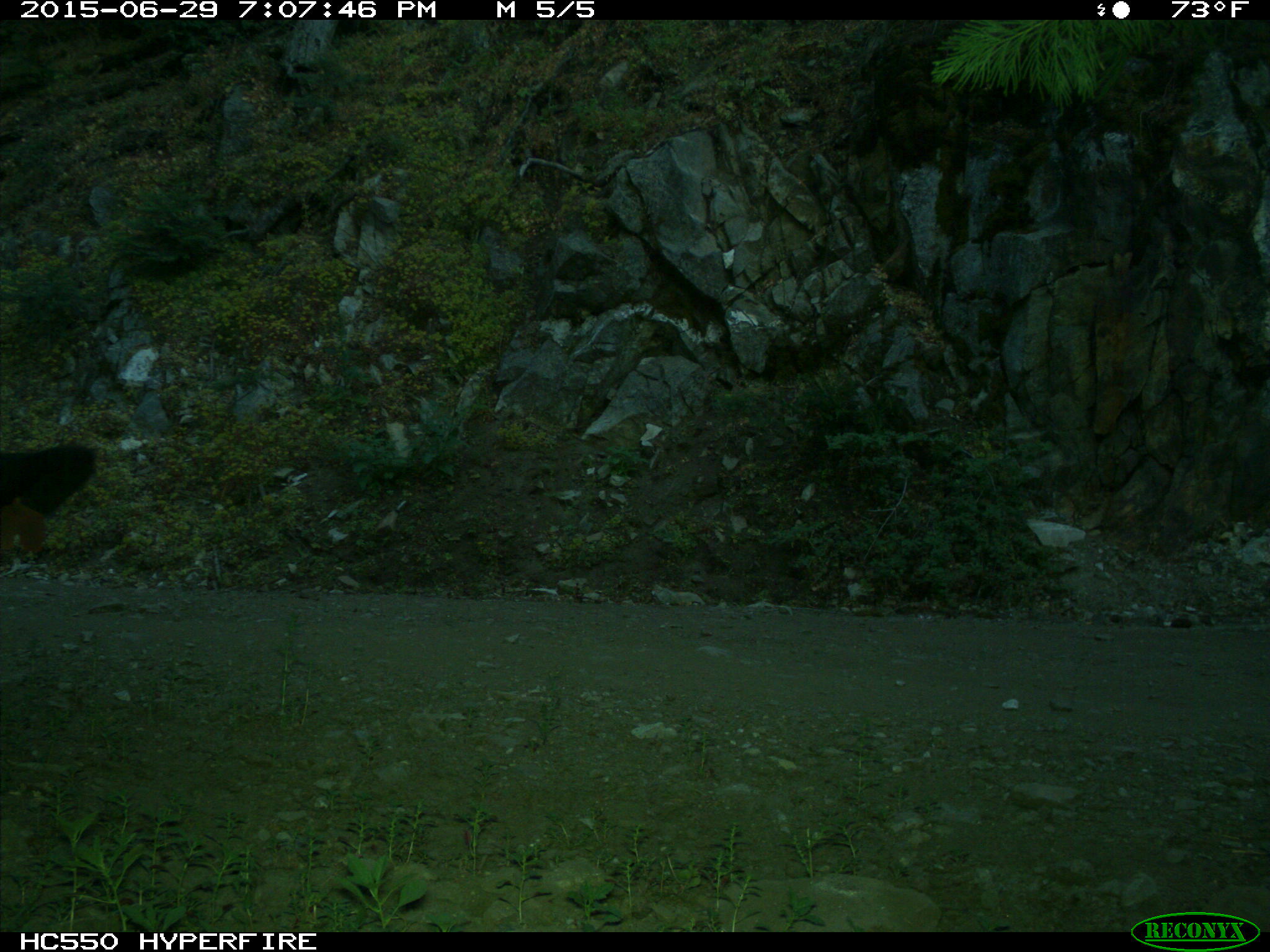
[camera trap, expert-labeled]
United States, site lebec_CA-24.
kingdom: Animalia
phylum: Chordata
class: Mammalia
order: Artiodactyla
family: Bovidae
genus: Bos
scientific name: Bos taurus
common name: domestic cow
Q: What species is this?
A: Bos taurus (domestic cow).